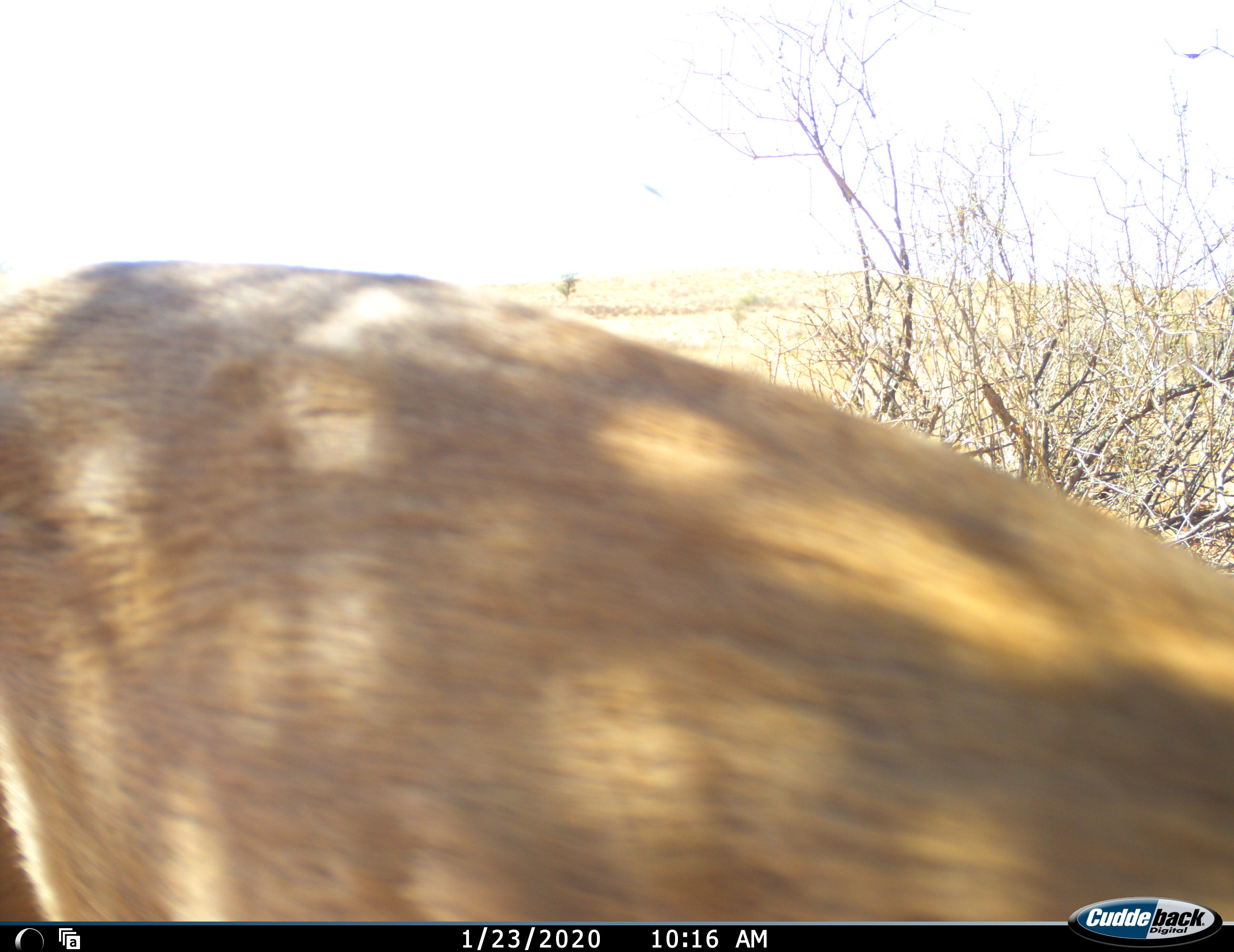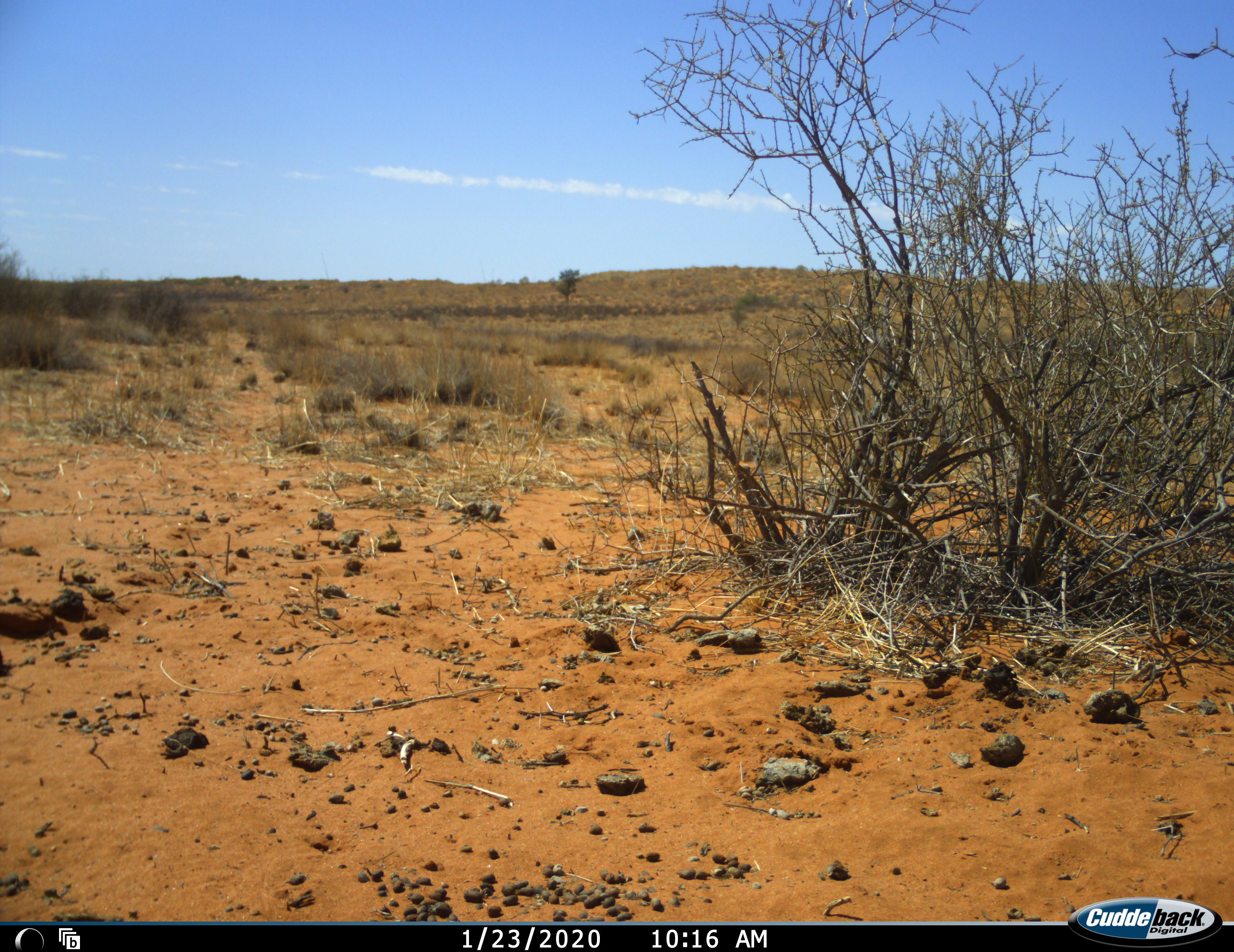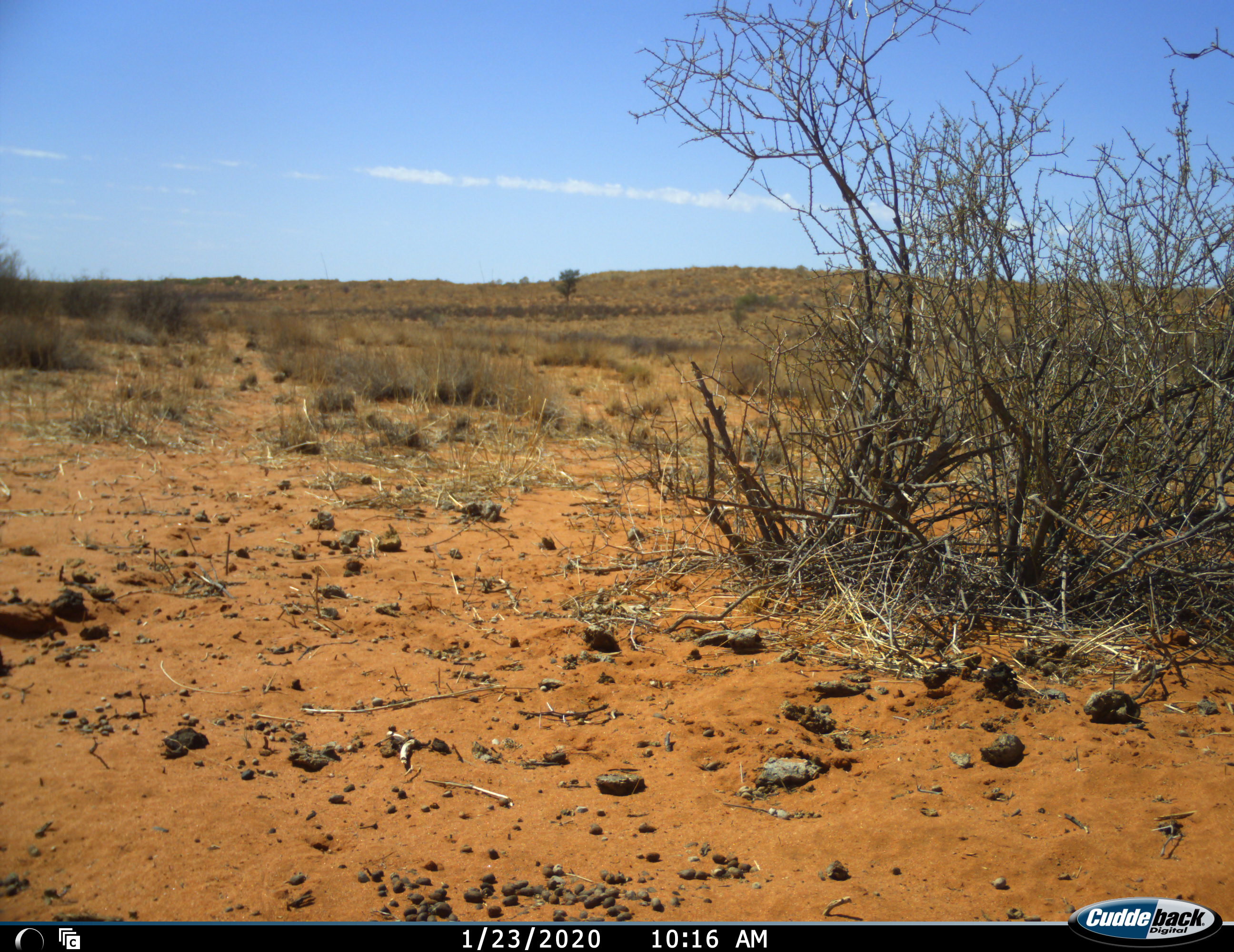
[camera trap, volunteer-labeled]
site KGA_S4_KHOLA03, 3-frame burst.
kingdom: Animalia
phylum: Chordata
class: Mammalia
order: Artiodactyla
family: Bovidae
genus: Antidorcas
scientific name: Antidorcas marsupialis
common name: springbok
Springbok (Antidorcas marsupialis), count 1. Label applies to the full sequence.